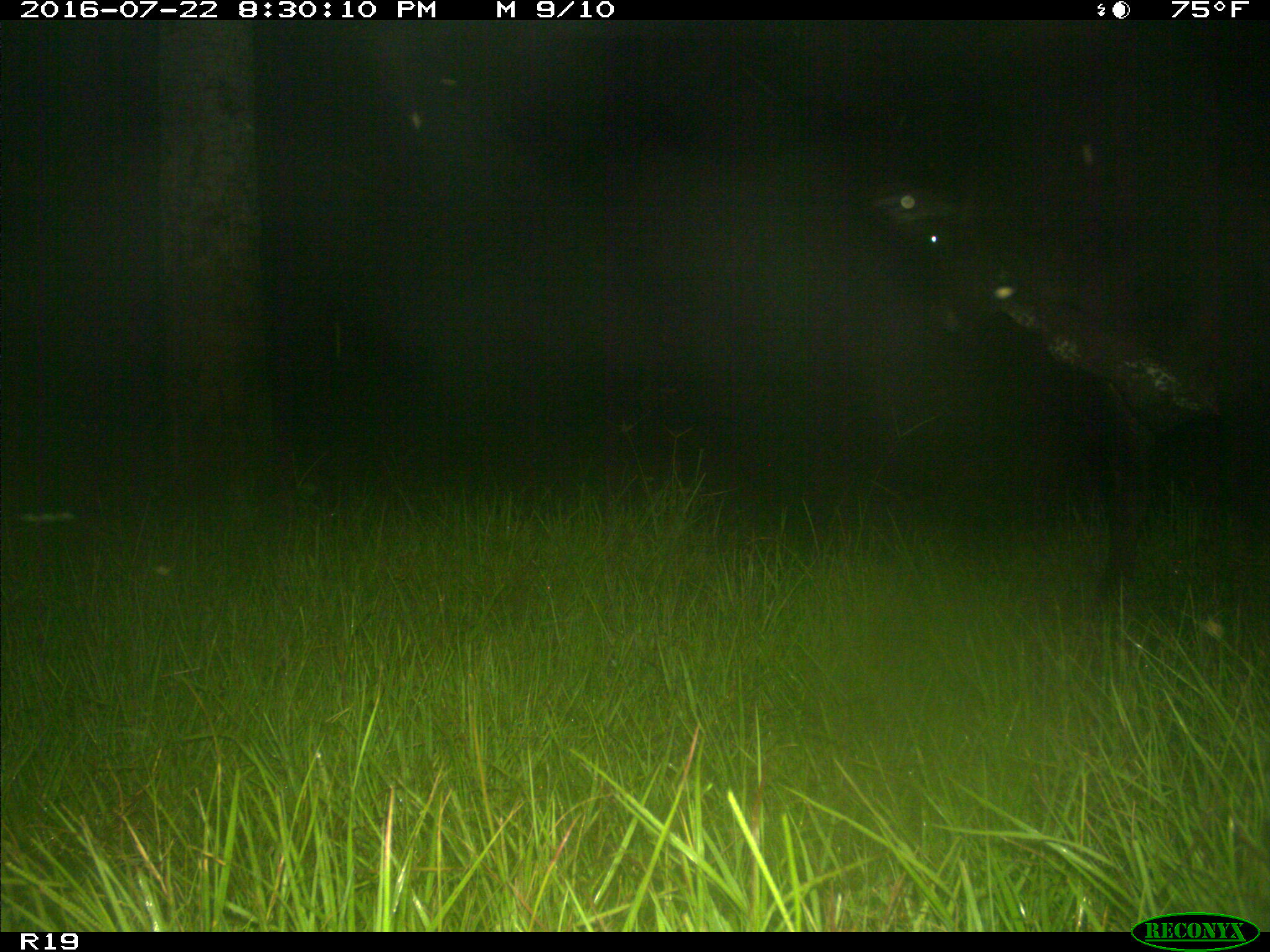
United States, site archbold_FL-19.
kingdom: Animalia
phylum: Chordata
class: Mammalia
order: Artiodactyla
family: Bovidae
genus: Bos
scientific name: Bos taurus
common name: domestic cow